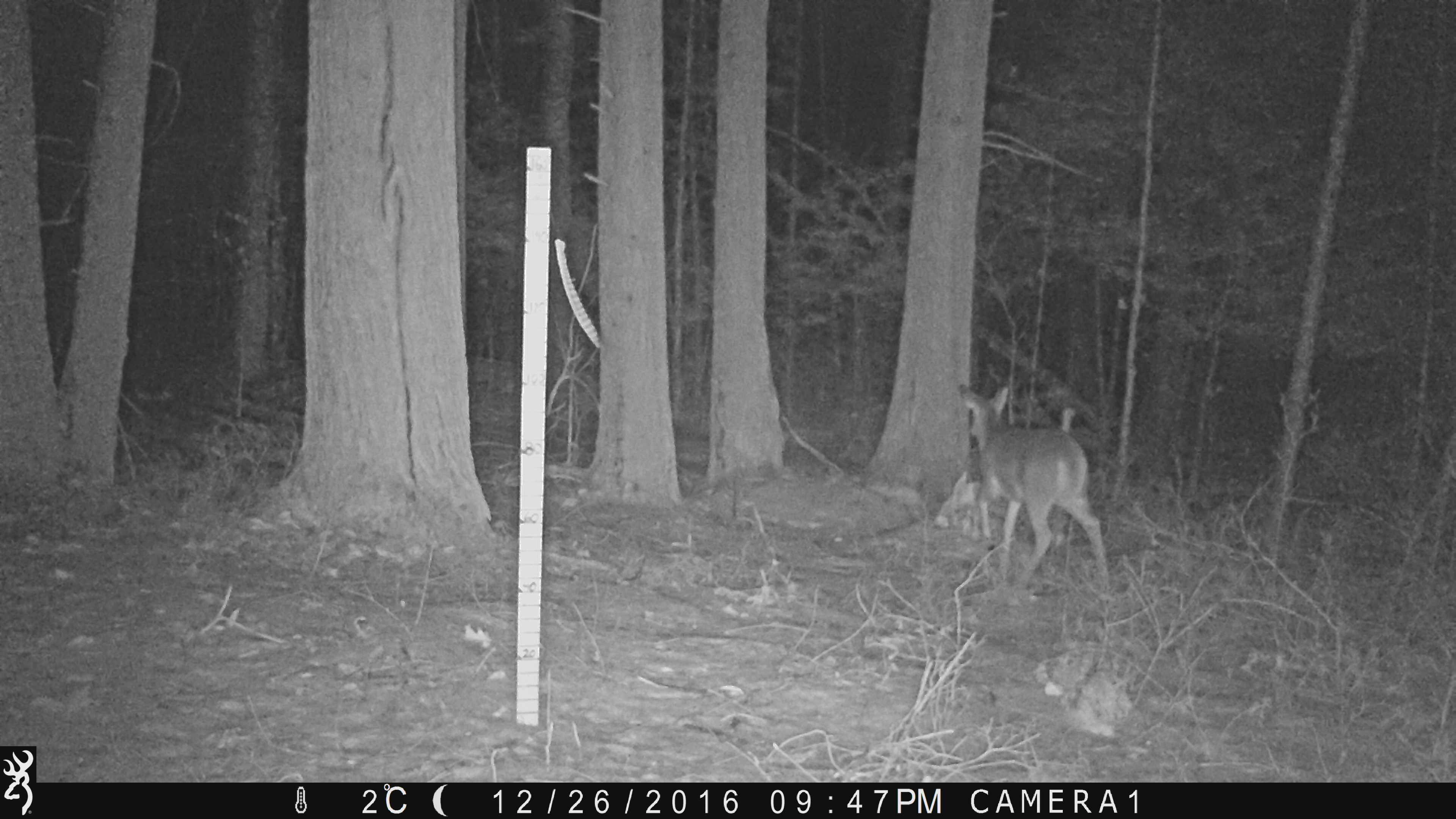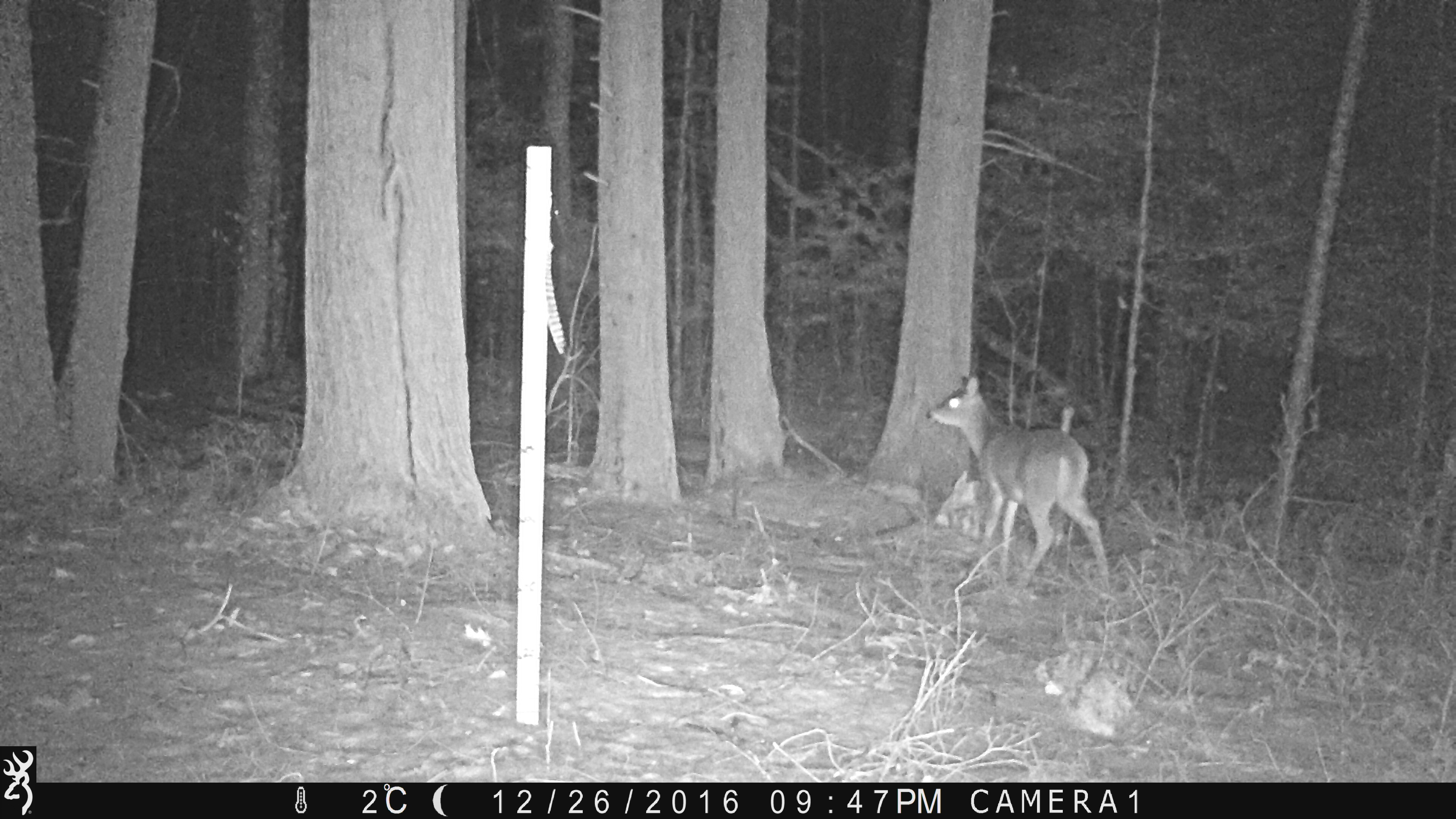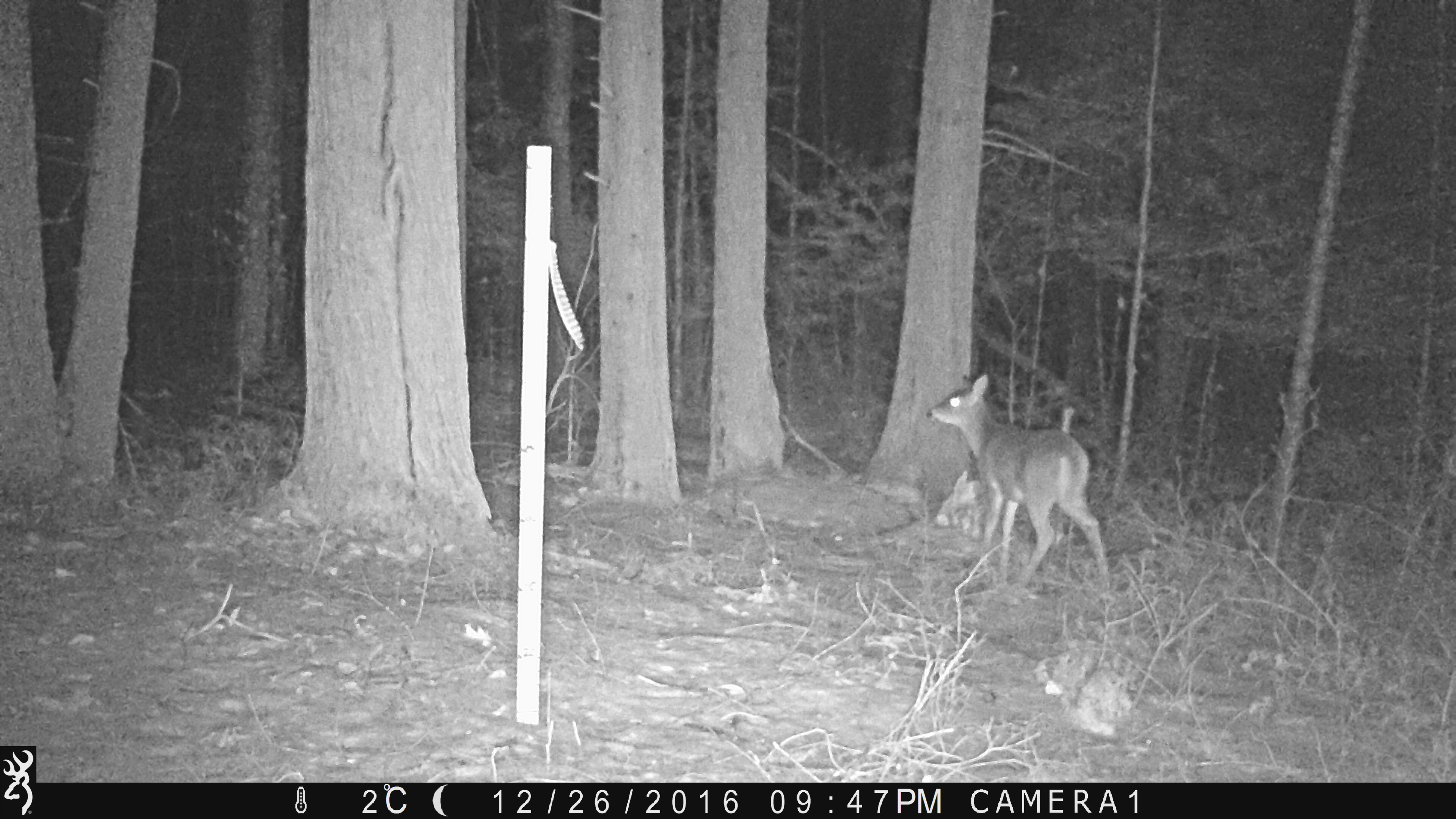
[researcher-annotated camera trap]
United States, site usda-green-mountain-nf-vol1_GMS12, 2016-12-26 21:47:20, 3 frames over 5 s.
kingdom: Animalia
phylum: Chordata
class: Mammalia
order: Artiodactyla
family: Cervidae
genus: Odocoileus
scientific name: Odocoileus virginianus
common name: white-tailed deer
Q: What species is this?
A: White-tailed deer (Odocoileus virginianus).